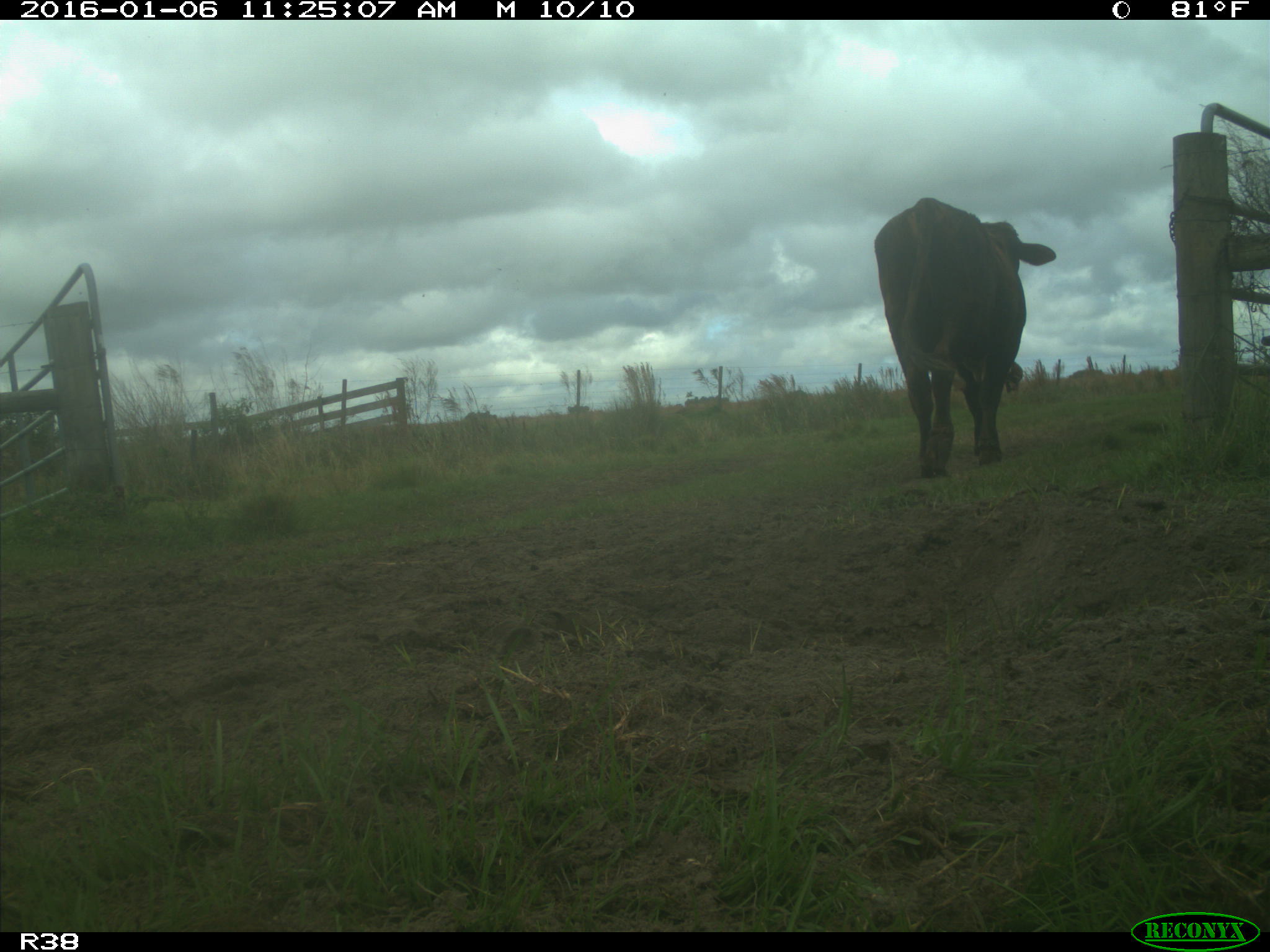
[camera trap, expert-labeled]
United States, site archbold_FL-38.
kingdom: Animalia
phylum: Chordata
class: Mammalia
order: Artiodactyla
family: Bovidae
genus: Bos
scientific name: Bos taurus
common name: domestic cow